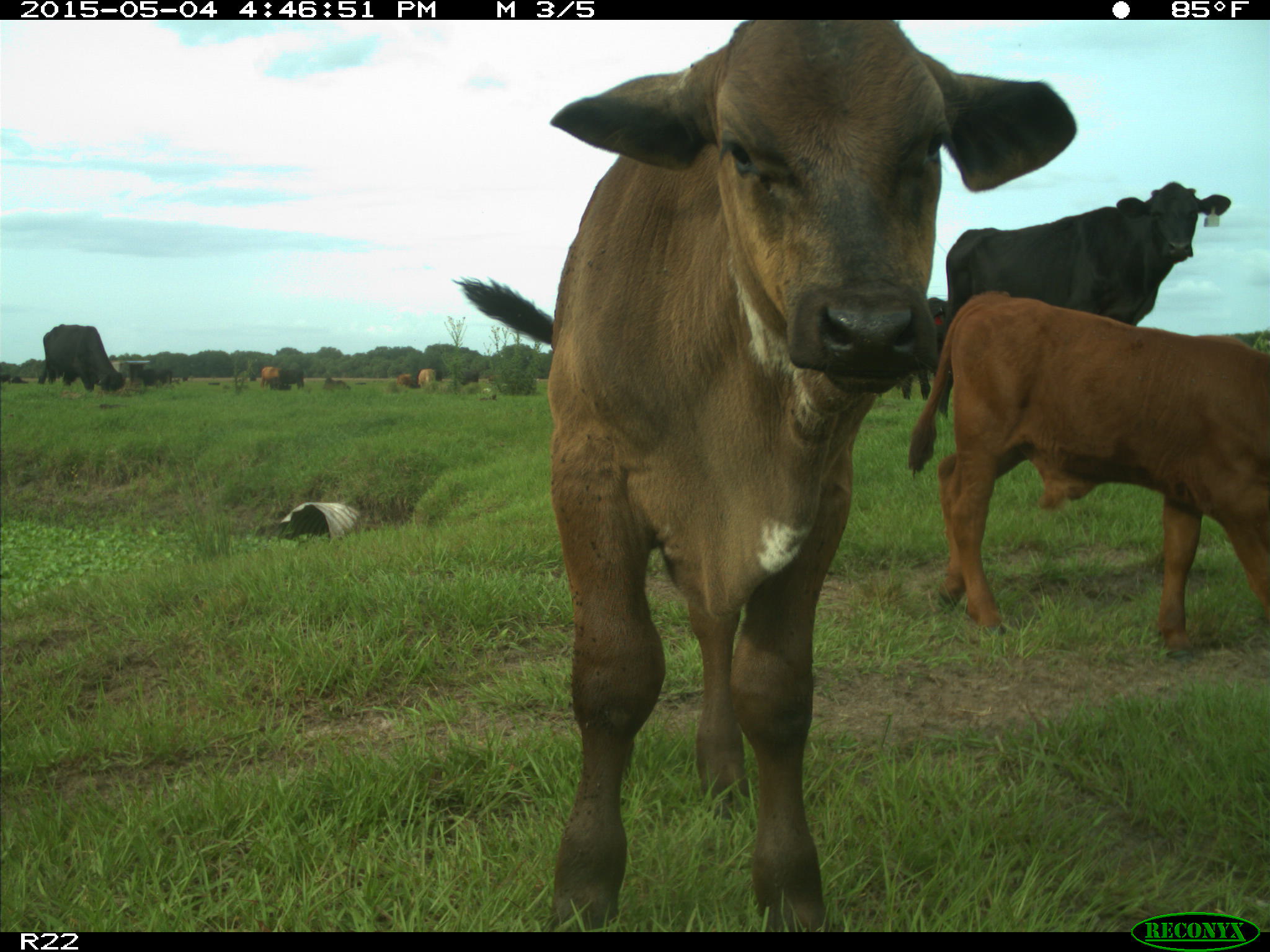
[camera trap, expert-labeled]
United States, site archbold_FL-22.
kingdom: Animalia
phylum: Chordata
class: Mammalia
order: Artiodactyla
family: Bovidae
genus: Bos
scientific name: Bos taurus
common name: domestic cow